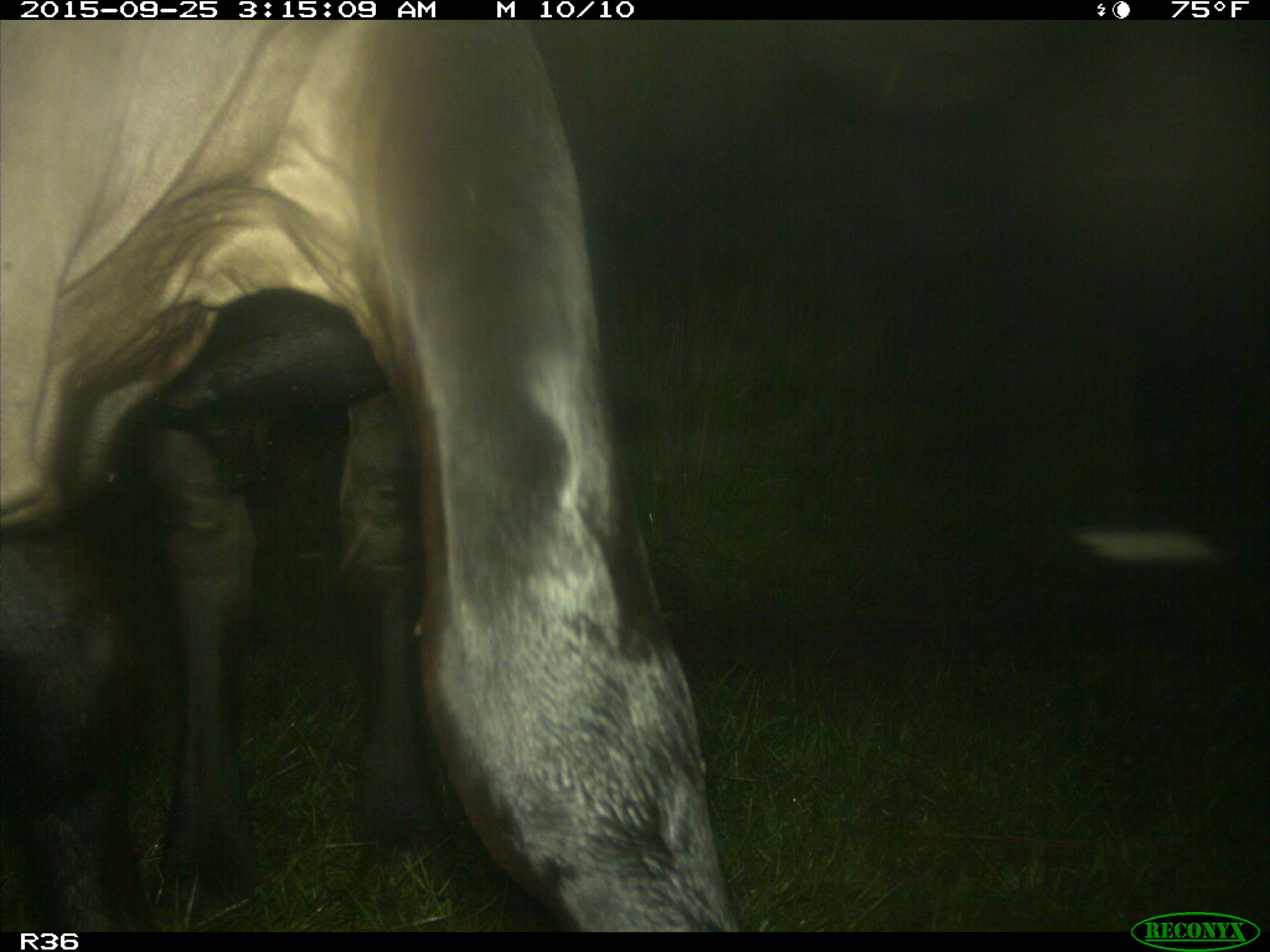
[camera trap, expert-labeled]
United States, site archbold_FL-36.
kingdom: Animalia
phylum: Chordata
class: Mammalia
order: Artiodactyla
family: Bovidae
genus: Bos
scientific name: Bos taurus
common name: domestic cow